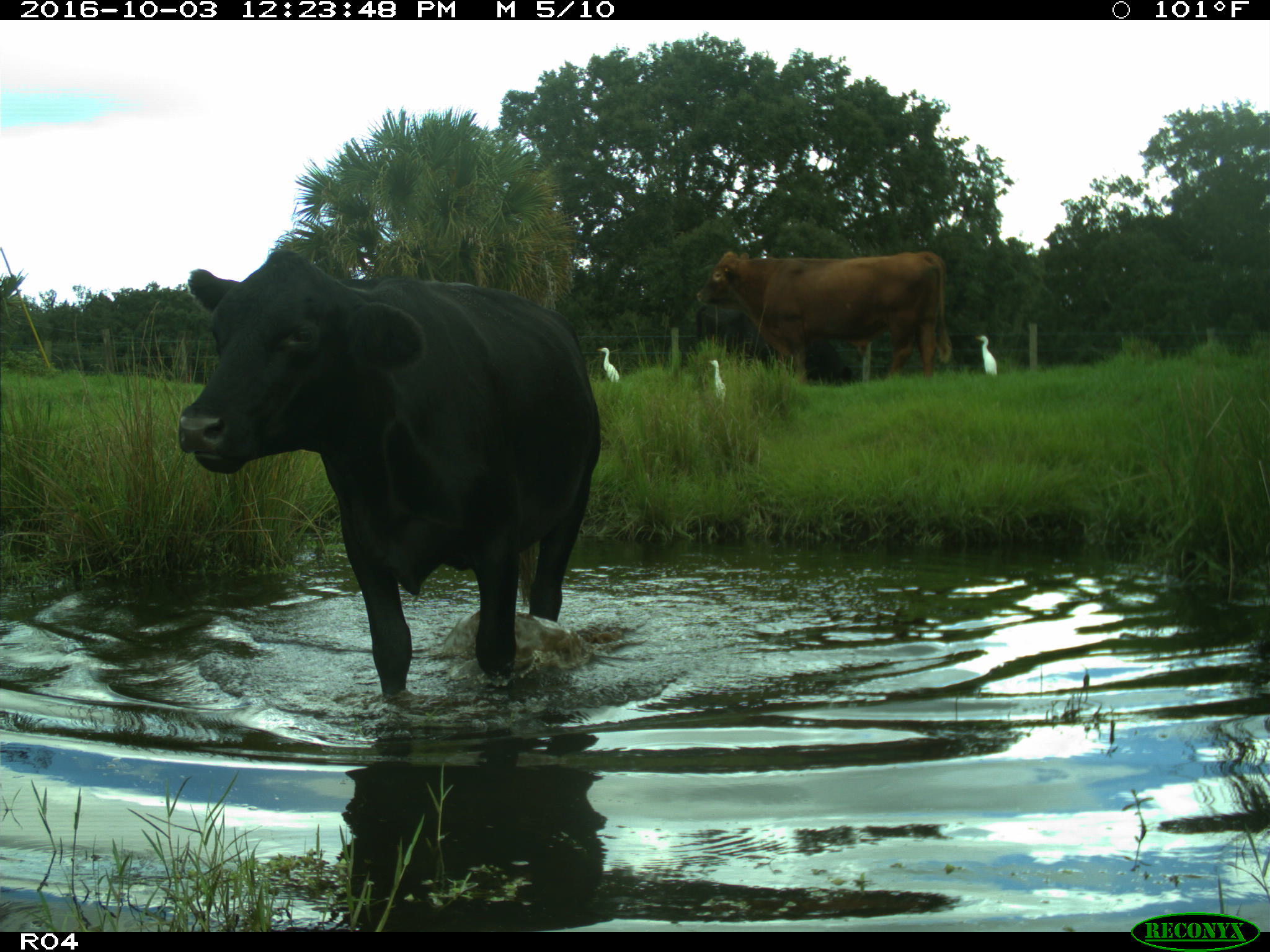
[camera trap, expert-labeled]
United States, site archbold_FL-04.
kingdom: Animalia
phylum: Chordata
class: Mammalia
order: Artiodactyla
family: Bovidae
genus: Bos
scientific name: Bos taurus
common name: domestic cow